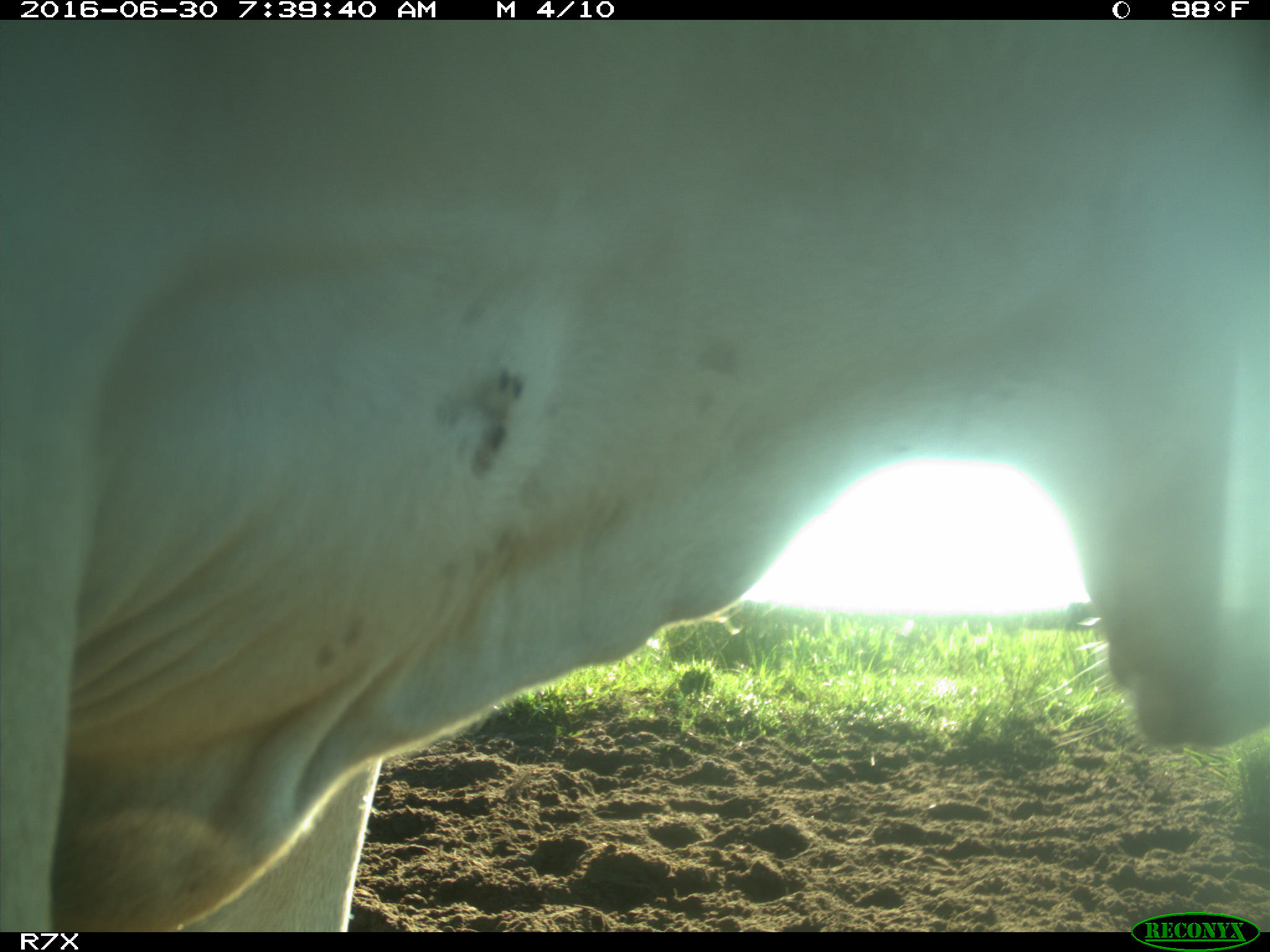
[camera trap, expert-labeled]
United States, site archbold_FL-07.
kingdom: Animalia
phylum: Chordata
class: Mammalia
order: Artiodactyla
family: Bovidae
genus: Bos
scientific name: Bos taurus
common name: domestic cow